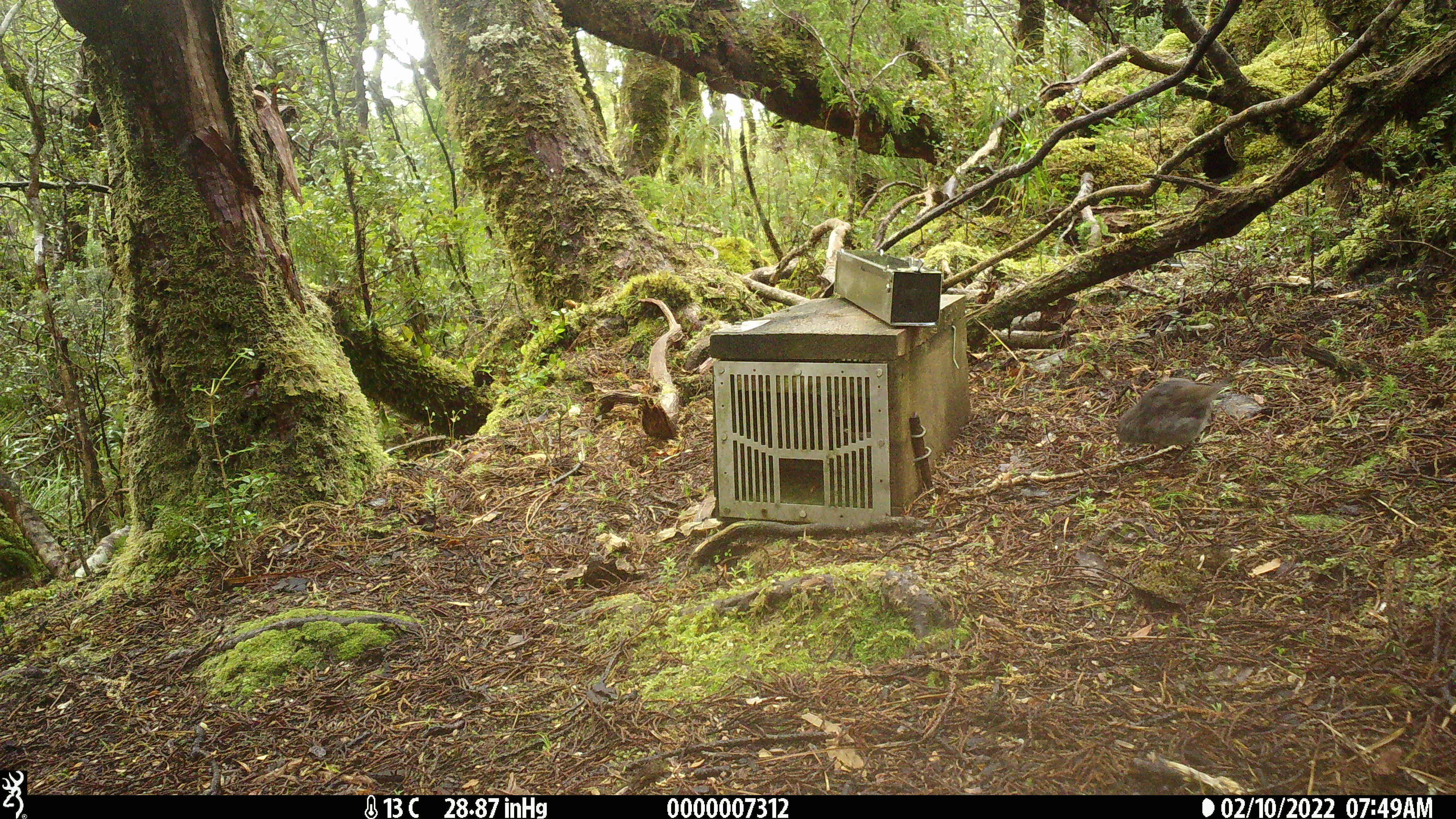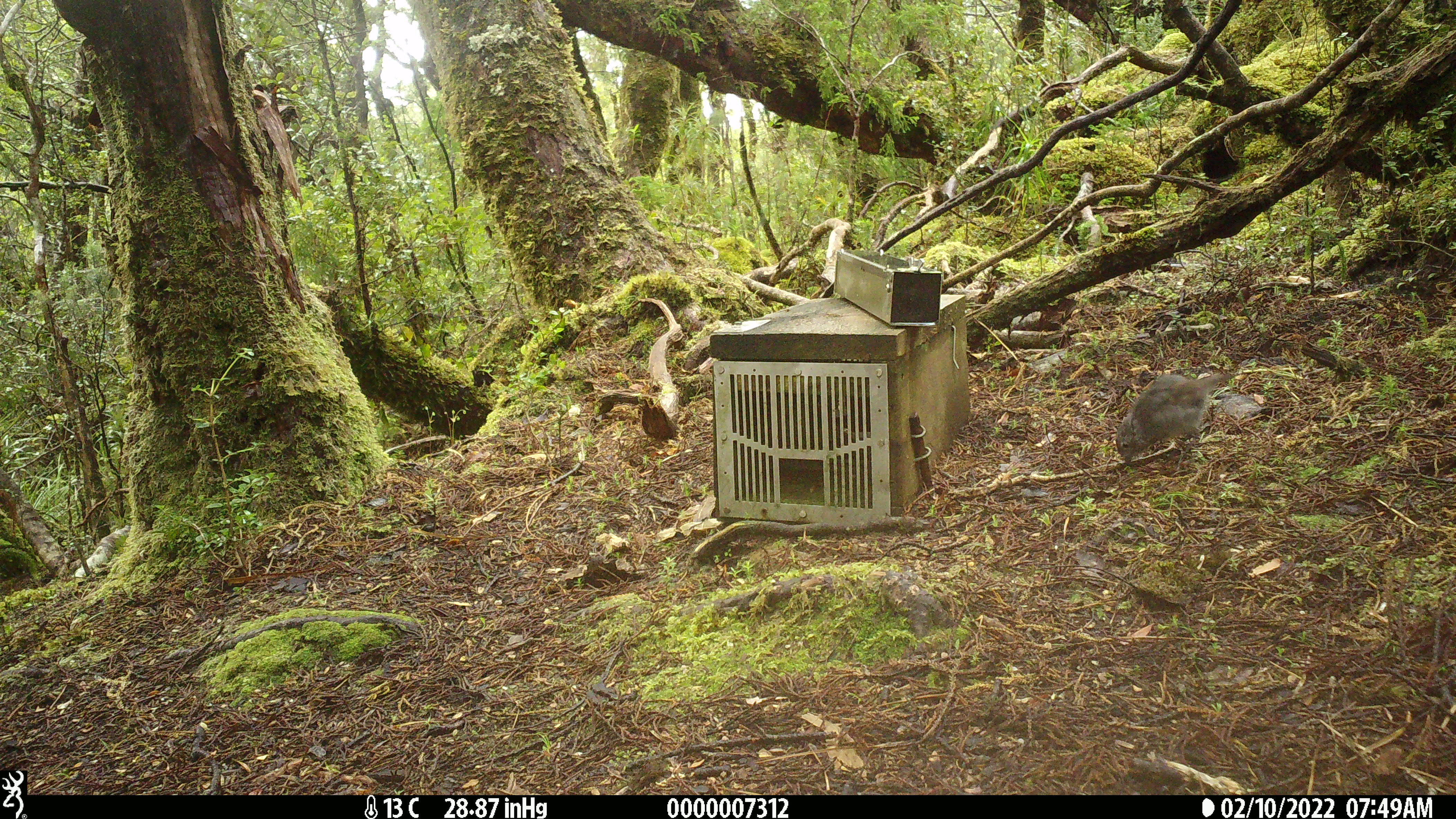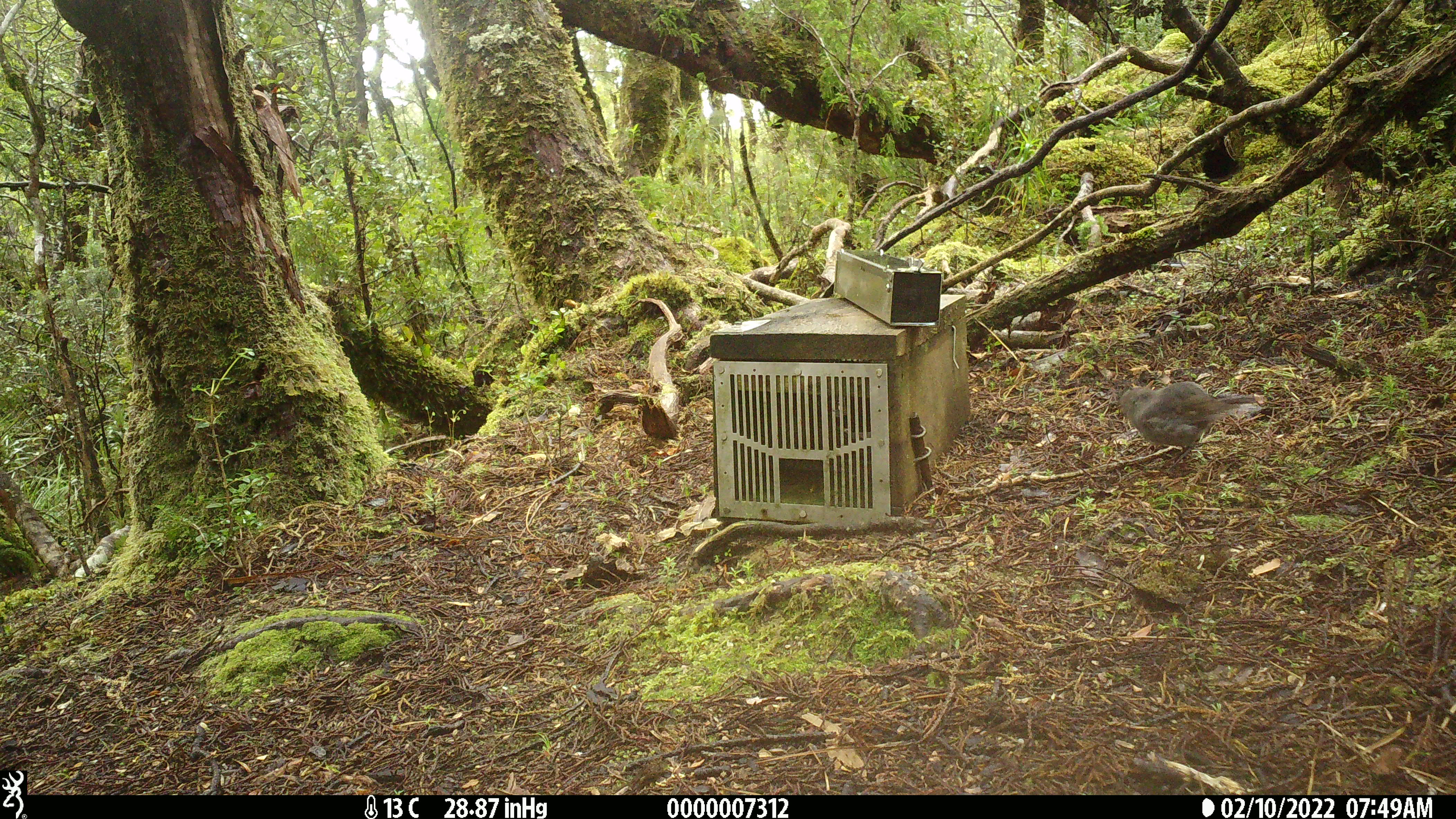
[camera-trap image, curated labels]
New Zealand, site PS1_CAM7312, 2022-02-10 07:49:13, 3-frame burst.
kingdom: Animalia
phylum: Chordata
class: Aves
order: Passeriformes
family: Petroicidae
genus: Petroica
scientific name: Petroica australis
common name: new zealand robin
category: robin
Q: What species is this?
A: Robin (new zealand robin) (Petroica australis).